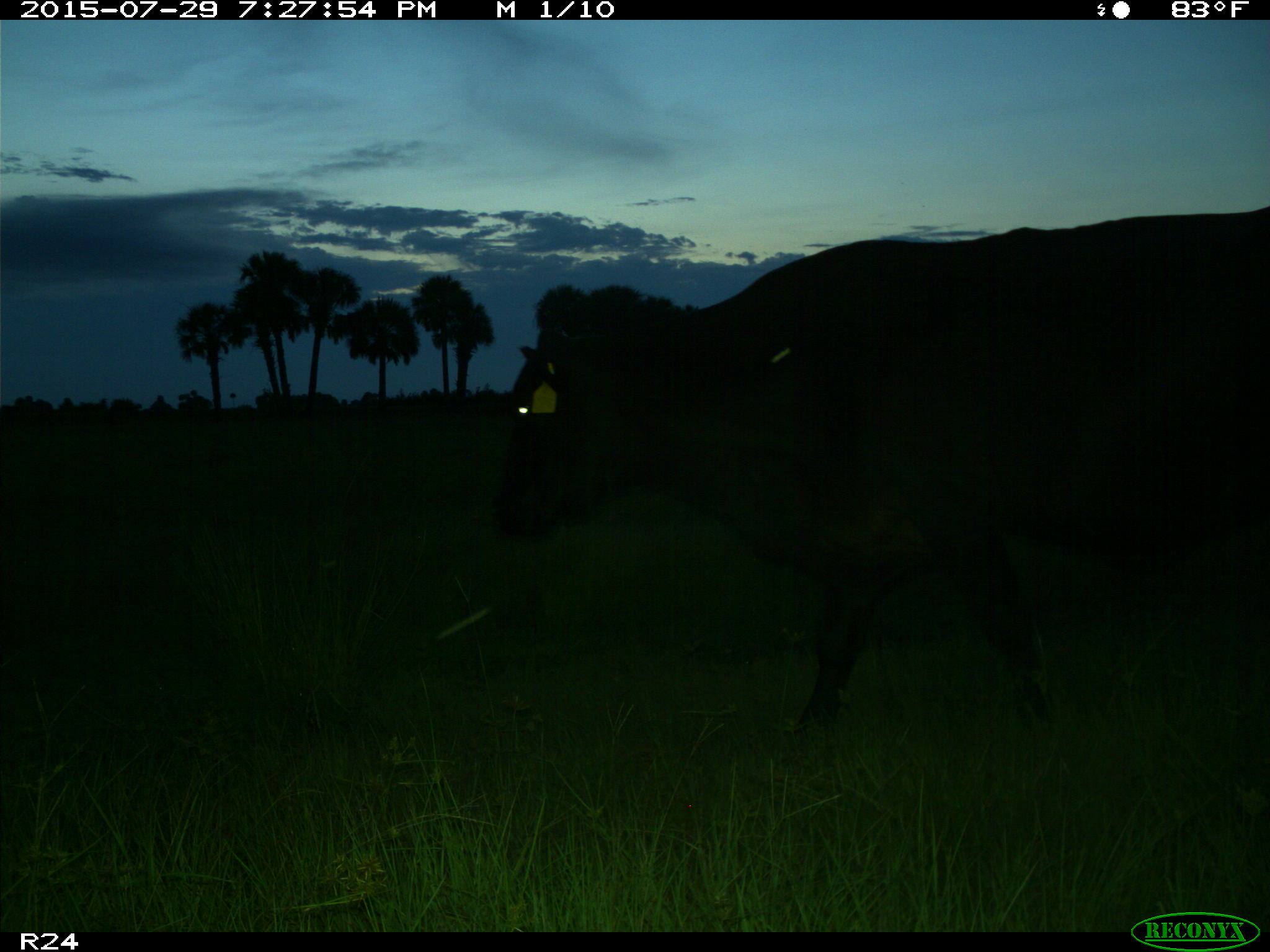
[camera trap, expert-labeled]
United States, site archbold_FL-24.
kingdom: Animalia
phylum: Chordata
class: Mammalia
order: Artiodactyla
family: Bovidae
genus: Bos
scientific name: Bos taurus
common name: domestic cow